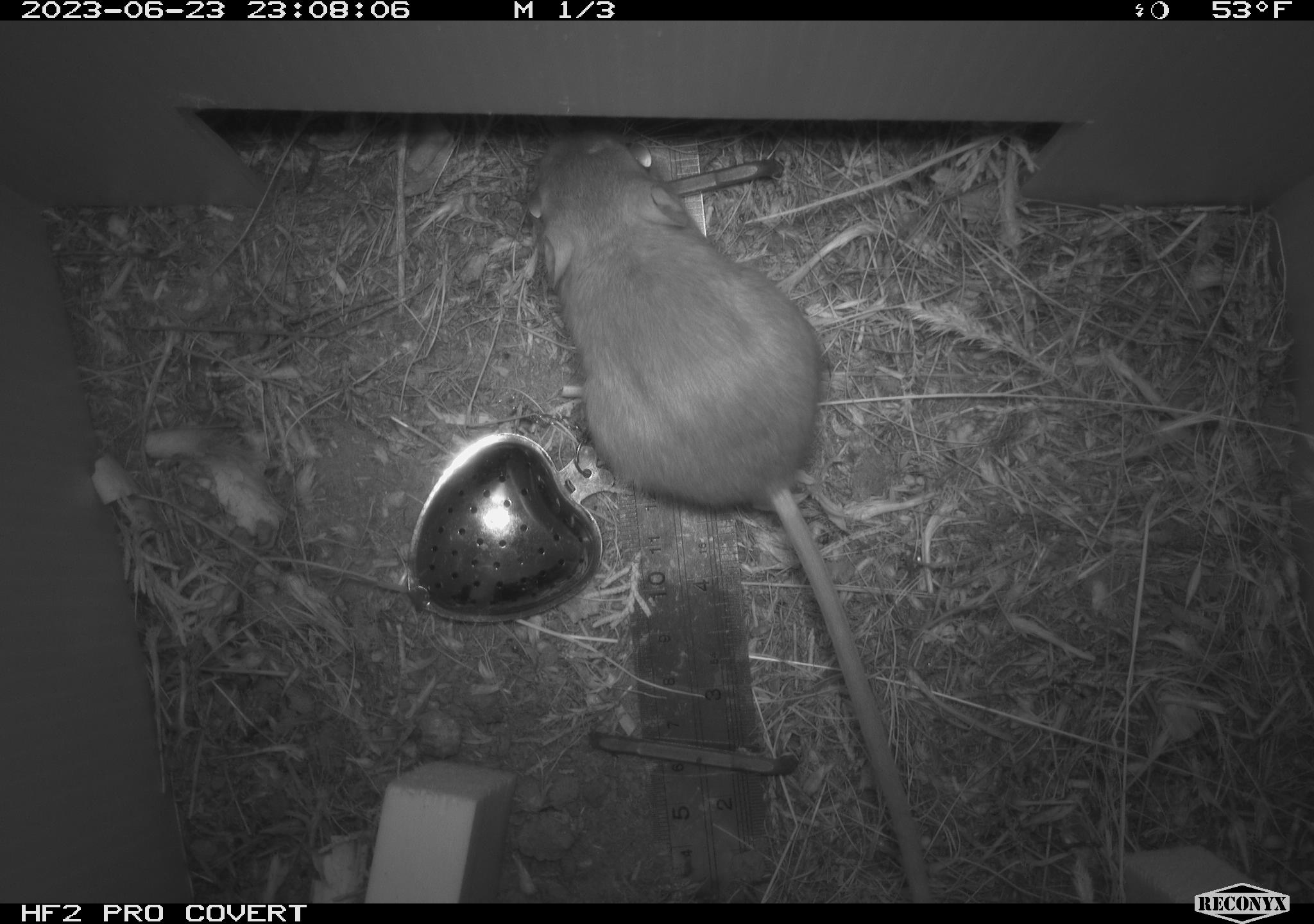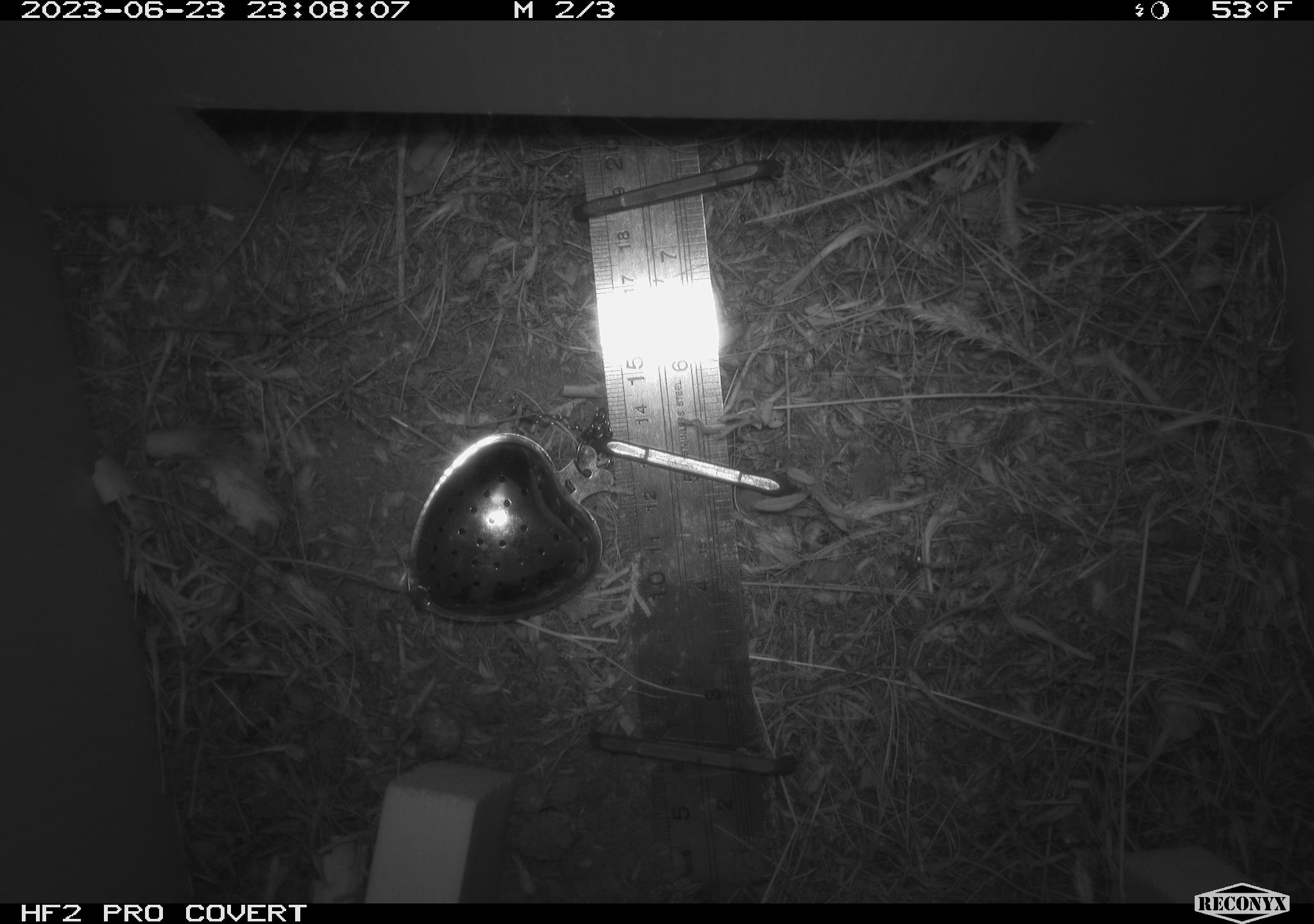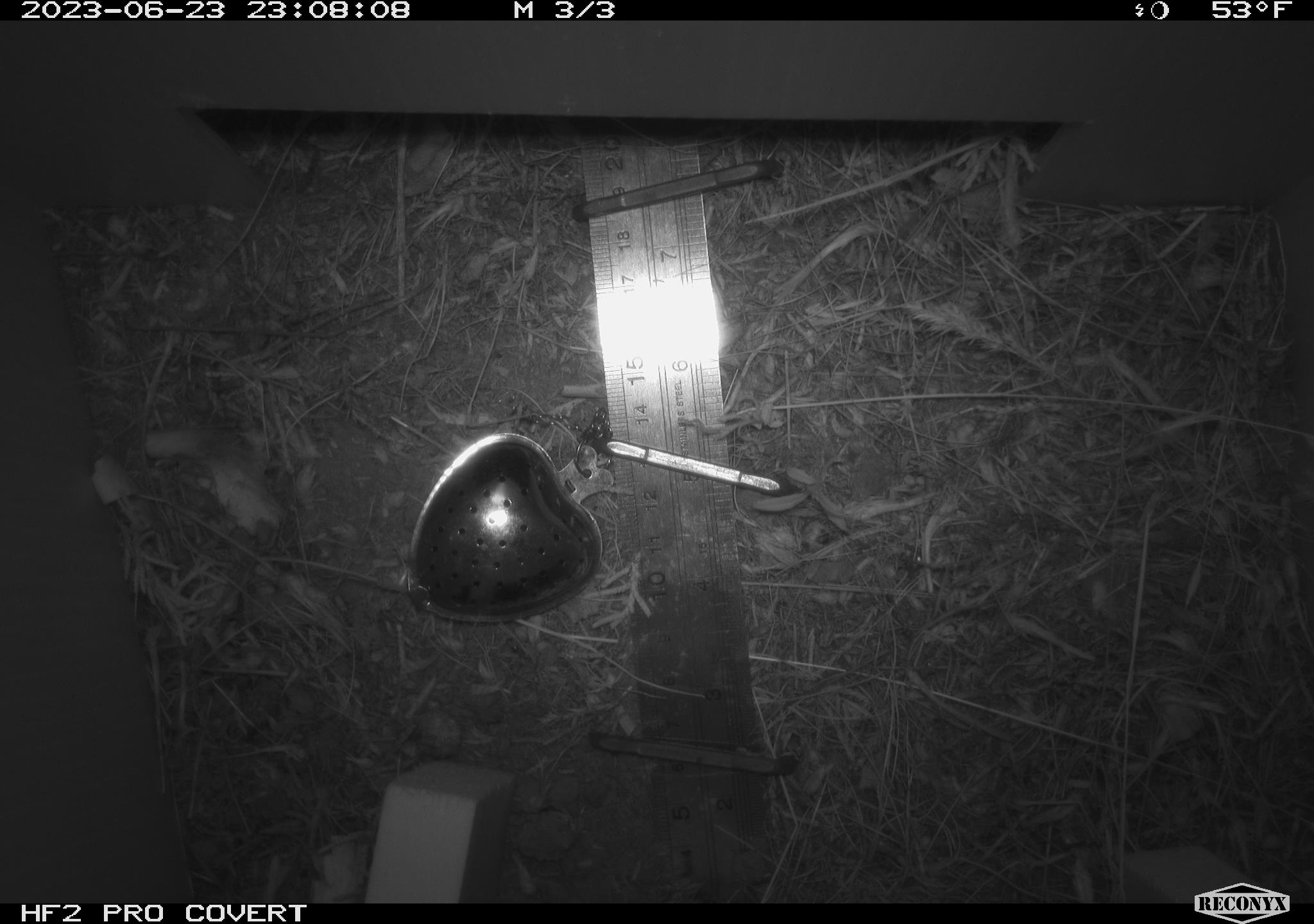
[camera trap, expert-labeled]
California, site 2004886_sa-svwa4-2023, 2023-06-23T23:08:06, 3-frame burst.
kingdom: Animalia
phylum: Chordata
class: Mammalia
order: Rodentia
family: Heteromyidae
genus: Dipodomys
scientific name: Dipodomys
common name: kangaroo rats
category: dipodomys species